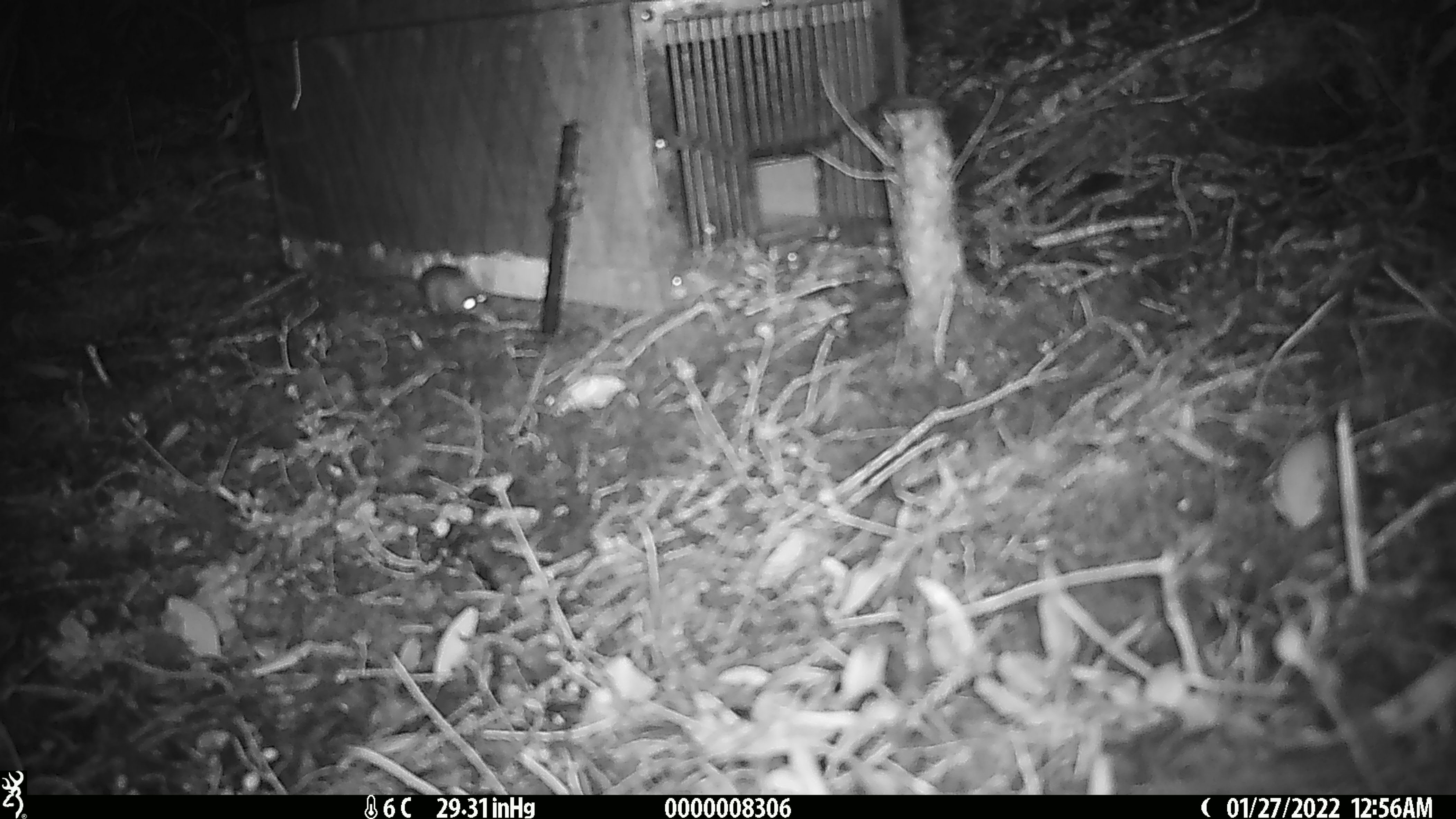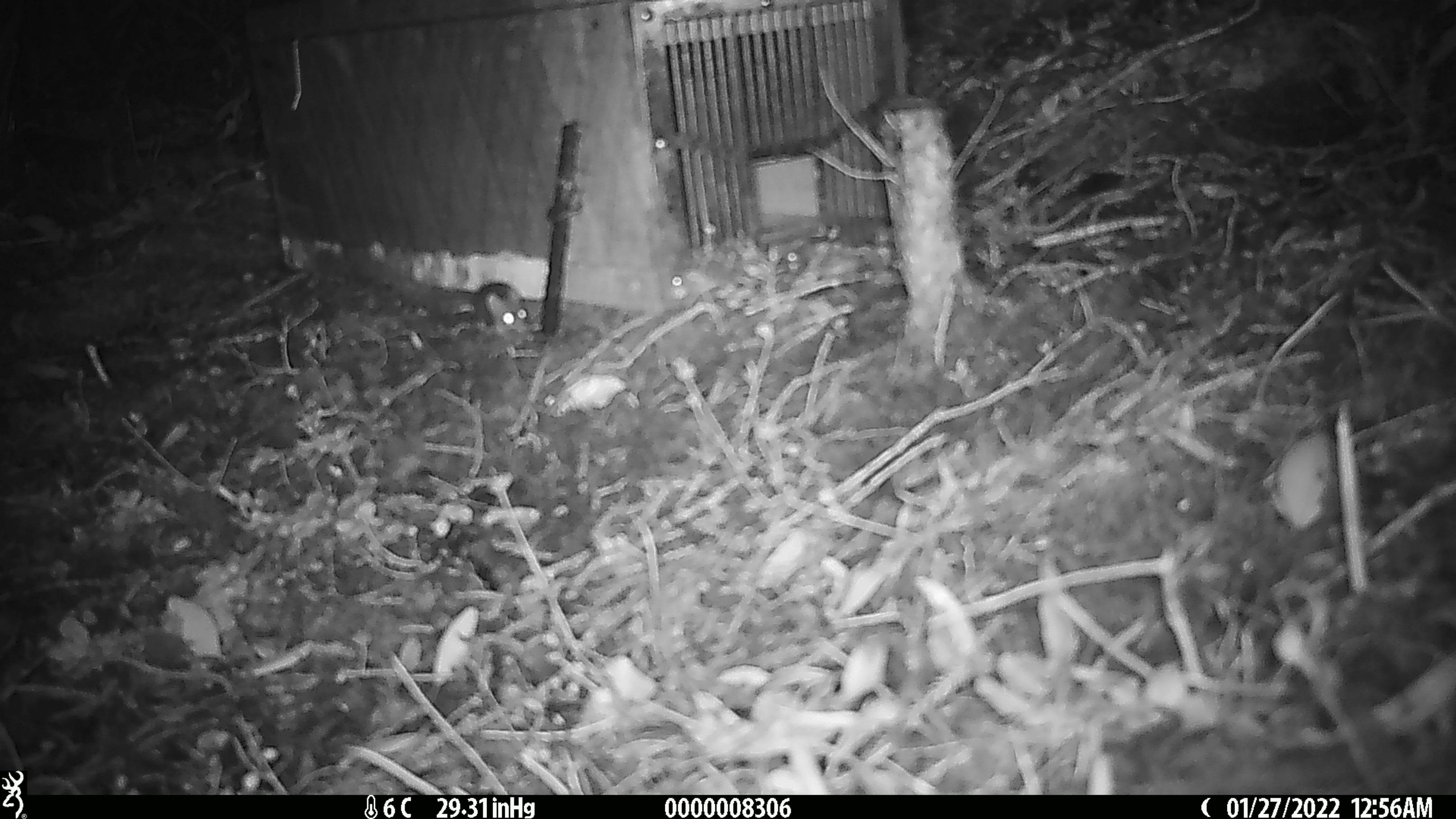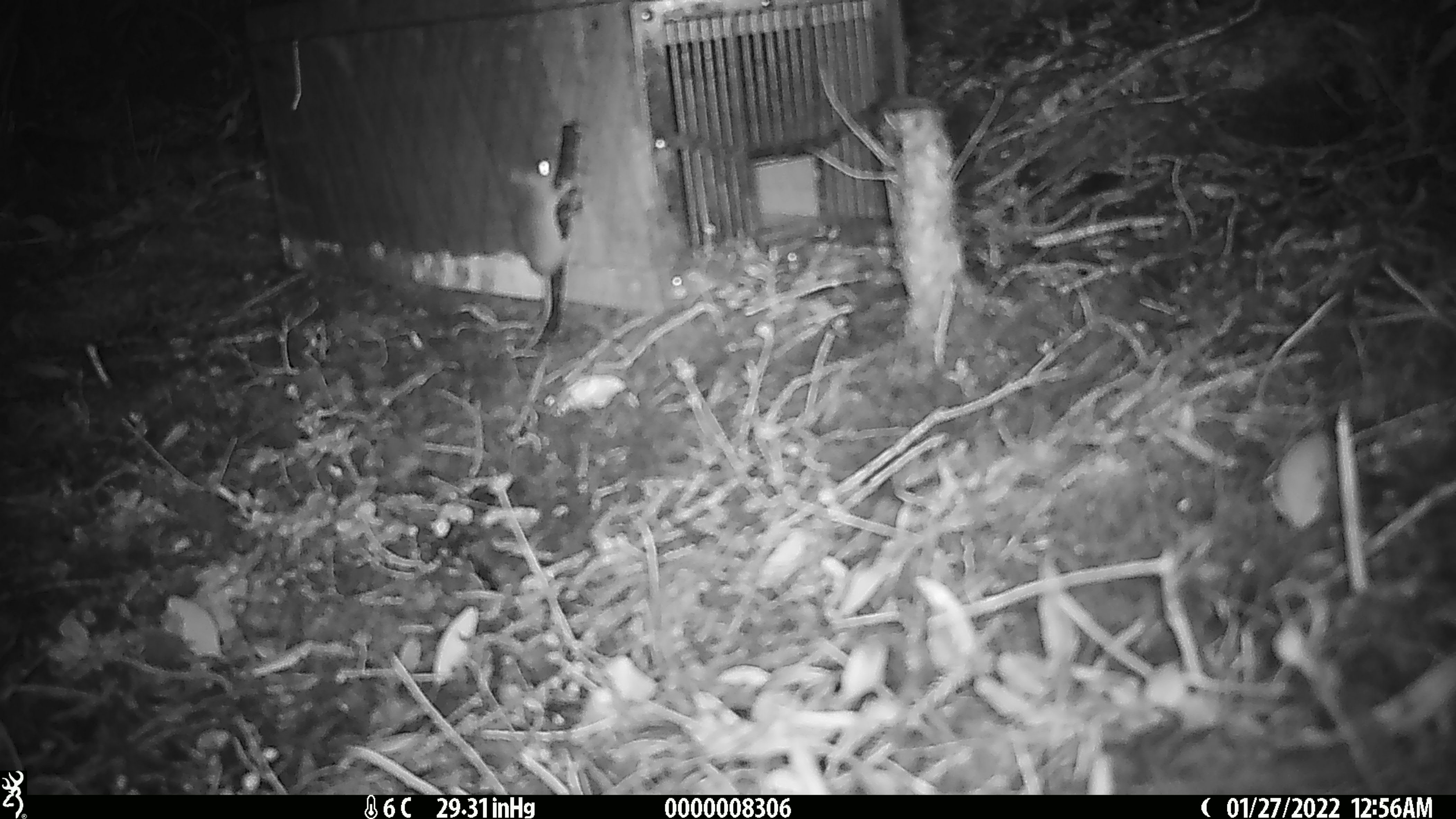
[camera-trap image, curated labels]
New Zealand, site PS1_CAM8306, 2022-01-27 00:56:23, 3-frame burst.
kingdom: Animalia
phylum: Chordata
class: Mammalia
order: Rodentia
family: Muridae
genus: Mus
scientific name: Mus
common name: mouse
Mouse (Mus).